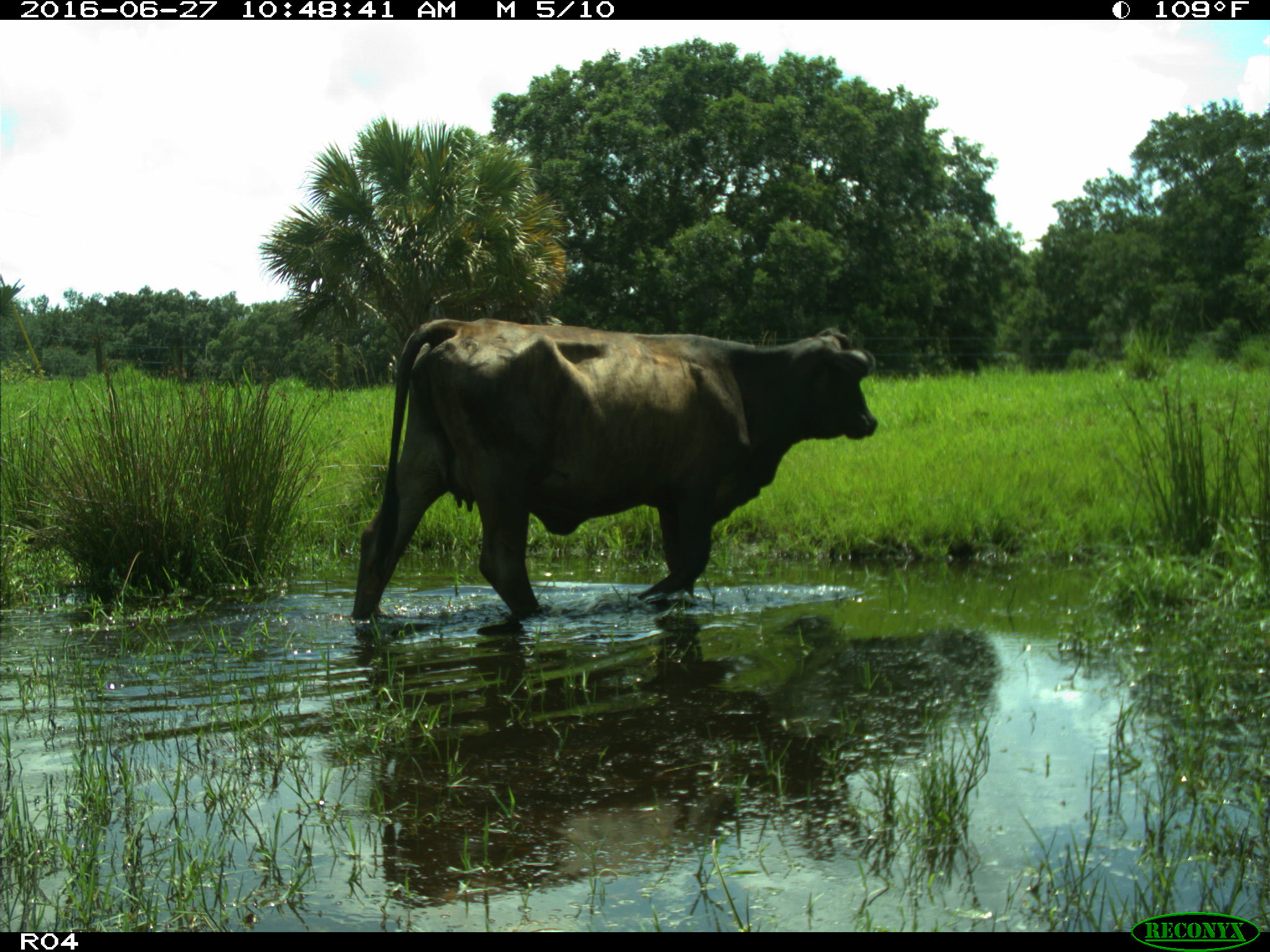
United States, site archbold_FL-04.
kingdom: Animalia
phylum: Chordata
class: Mammalia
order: Artiodactyla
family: Bovidae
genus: Bos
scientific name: Bos taurus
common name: domestic cow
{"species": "Bos taurus (domestic cow)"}